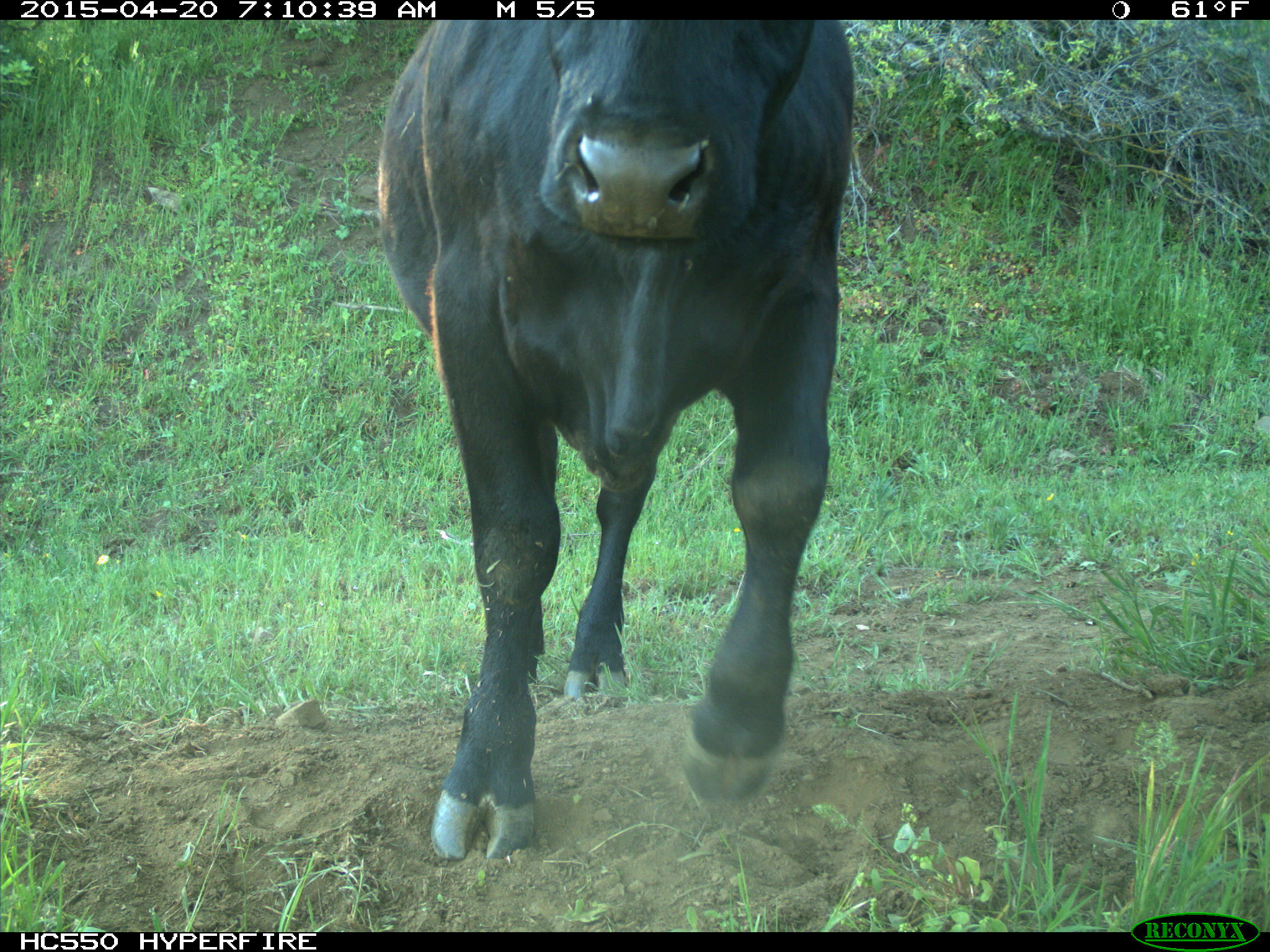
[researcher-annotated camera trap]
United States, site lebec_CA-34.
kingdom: Animalia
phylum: Chordata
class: Mammalia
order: Artiodactyla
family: Bovidae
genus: Bos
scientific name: Bos taurus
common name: domestic cow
Bos taurus (domestic cow).